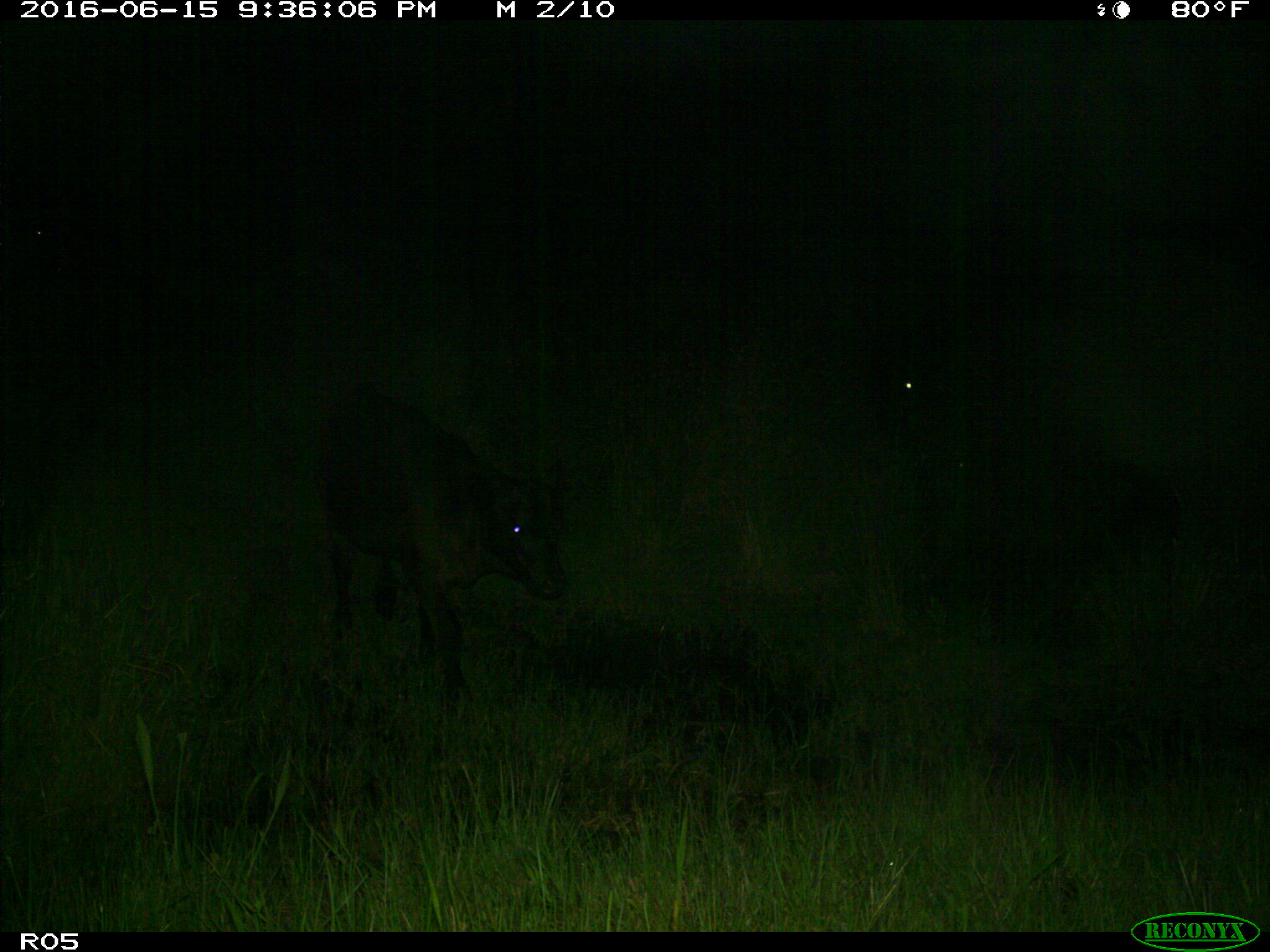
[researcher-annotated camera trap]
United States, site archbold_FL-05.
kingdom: Animalia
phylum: Chordata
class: Mammalia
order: Artiodactyla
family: Bovidae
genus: Bos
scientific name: Bos taurus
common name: domestic cow